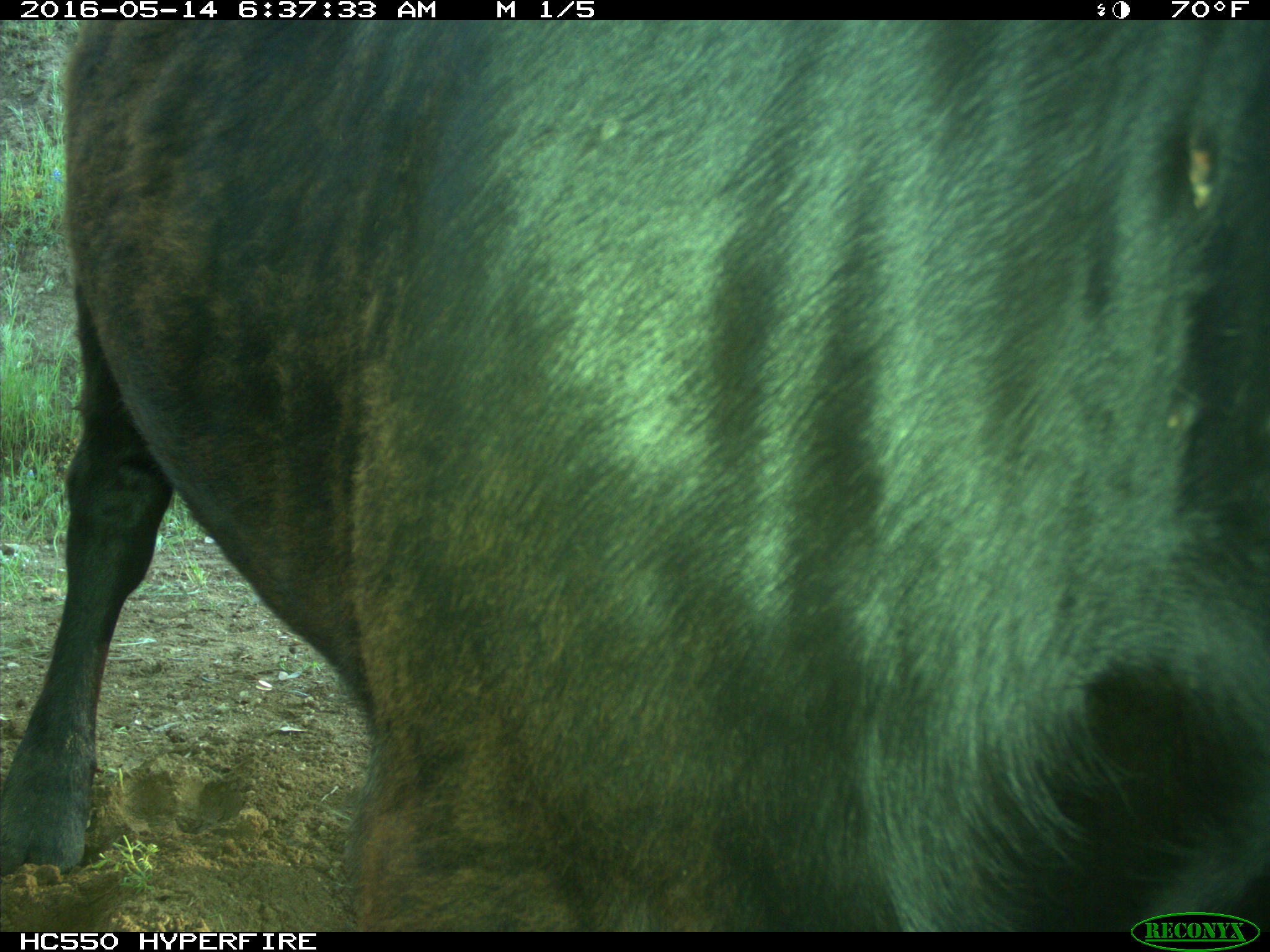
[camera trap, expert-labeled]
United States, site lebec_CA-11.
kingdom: Animalia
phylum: Chordata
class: Mammalia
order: Artiodactyla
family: Bovidae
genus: Bos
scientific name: Bos taurus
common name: domestic cow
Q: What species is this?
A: Bos taurus (domestic cow).